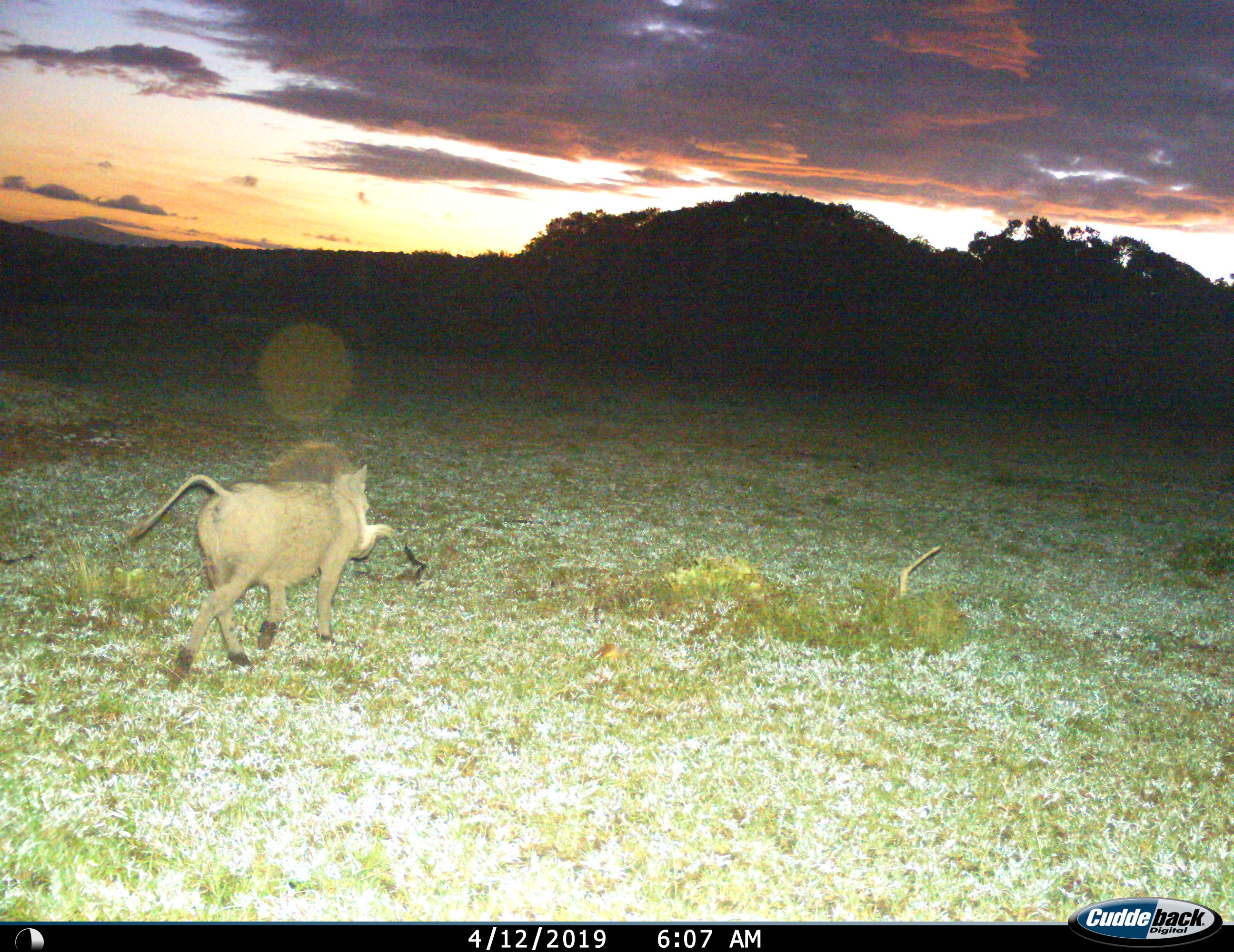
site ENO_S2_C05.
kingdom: Animalia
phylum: Chordata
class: Mammalia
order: Artiodactyla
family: Suidae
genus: Phacochoerus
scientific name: Phacochoerus africanus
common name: warthog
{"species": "warthog (Phacochoerus africanus)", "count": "1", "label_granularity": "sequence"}